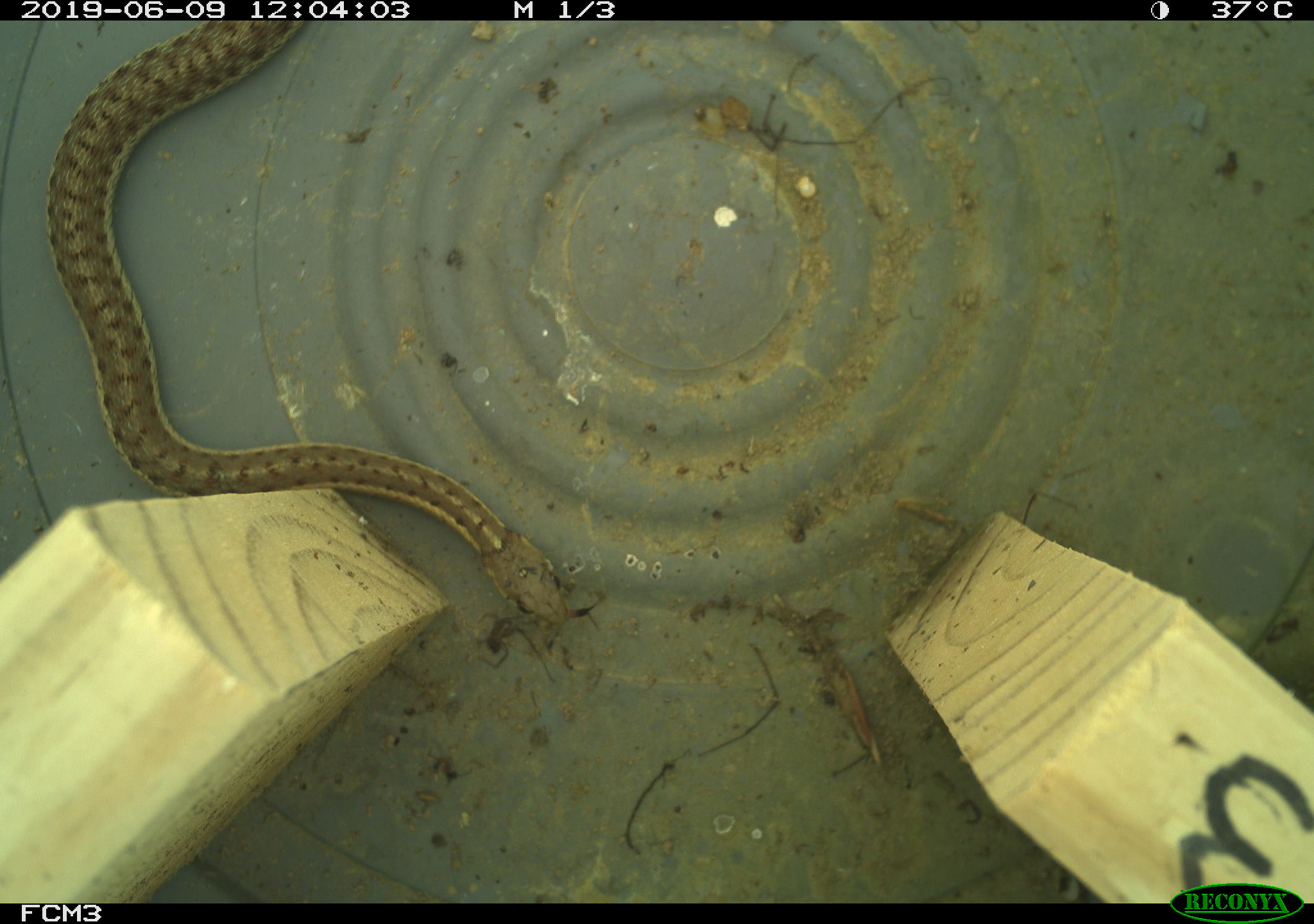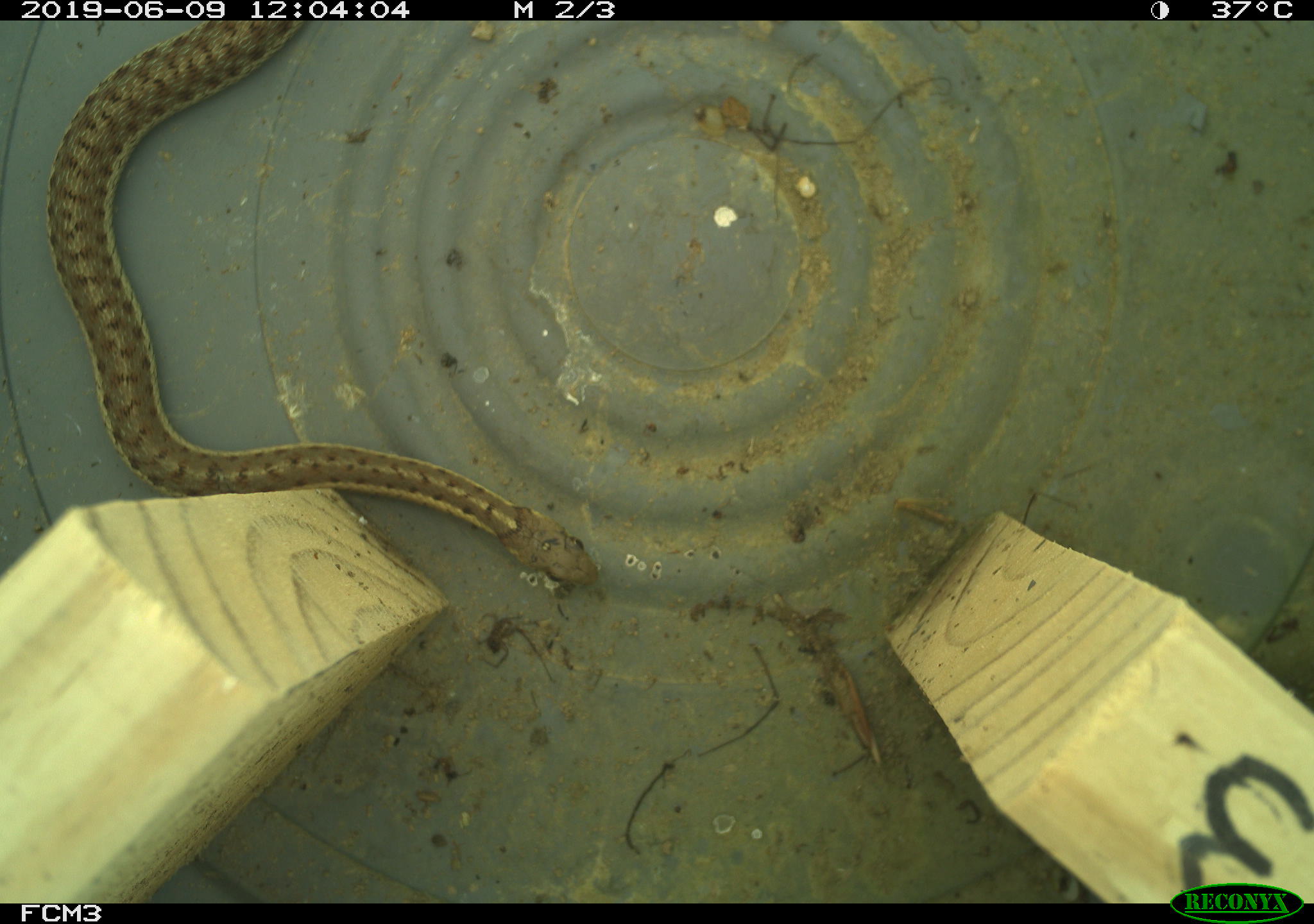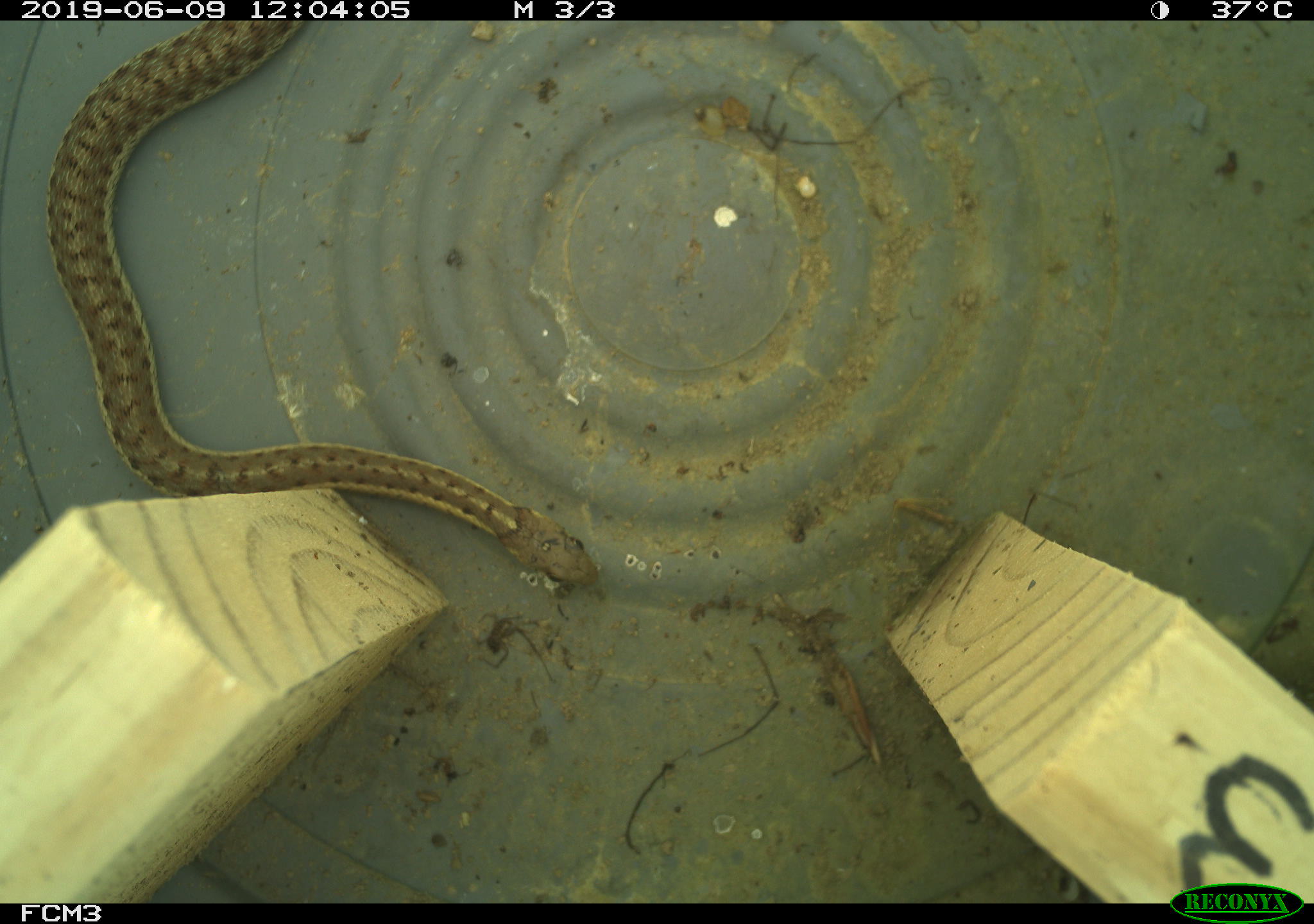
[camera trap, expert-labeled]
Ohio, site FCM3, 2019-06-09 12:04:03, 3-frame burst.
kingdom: Animalia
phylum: Chordata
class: Reptilia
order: Squamata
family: Colubridae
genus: Thamnophis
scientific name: Thamnophis sirtalis sirtalis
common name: eastern gartersnake